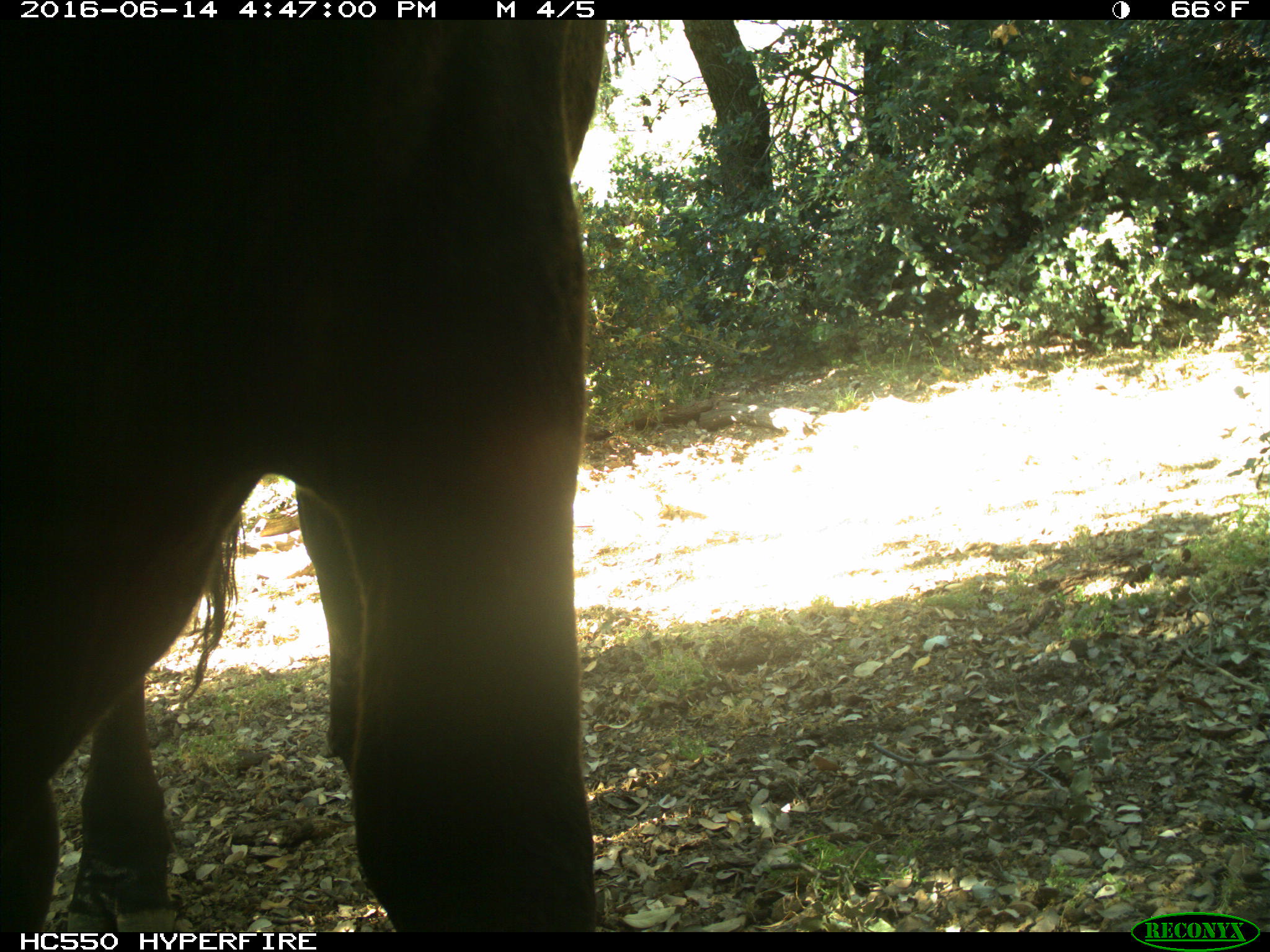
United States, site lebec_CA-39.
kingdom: Animalia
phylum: Chordata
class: Mammalia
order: Artiodactyla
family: Bovidae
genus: Bos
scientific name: Bos taurus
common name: domestic cow